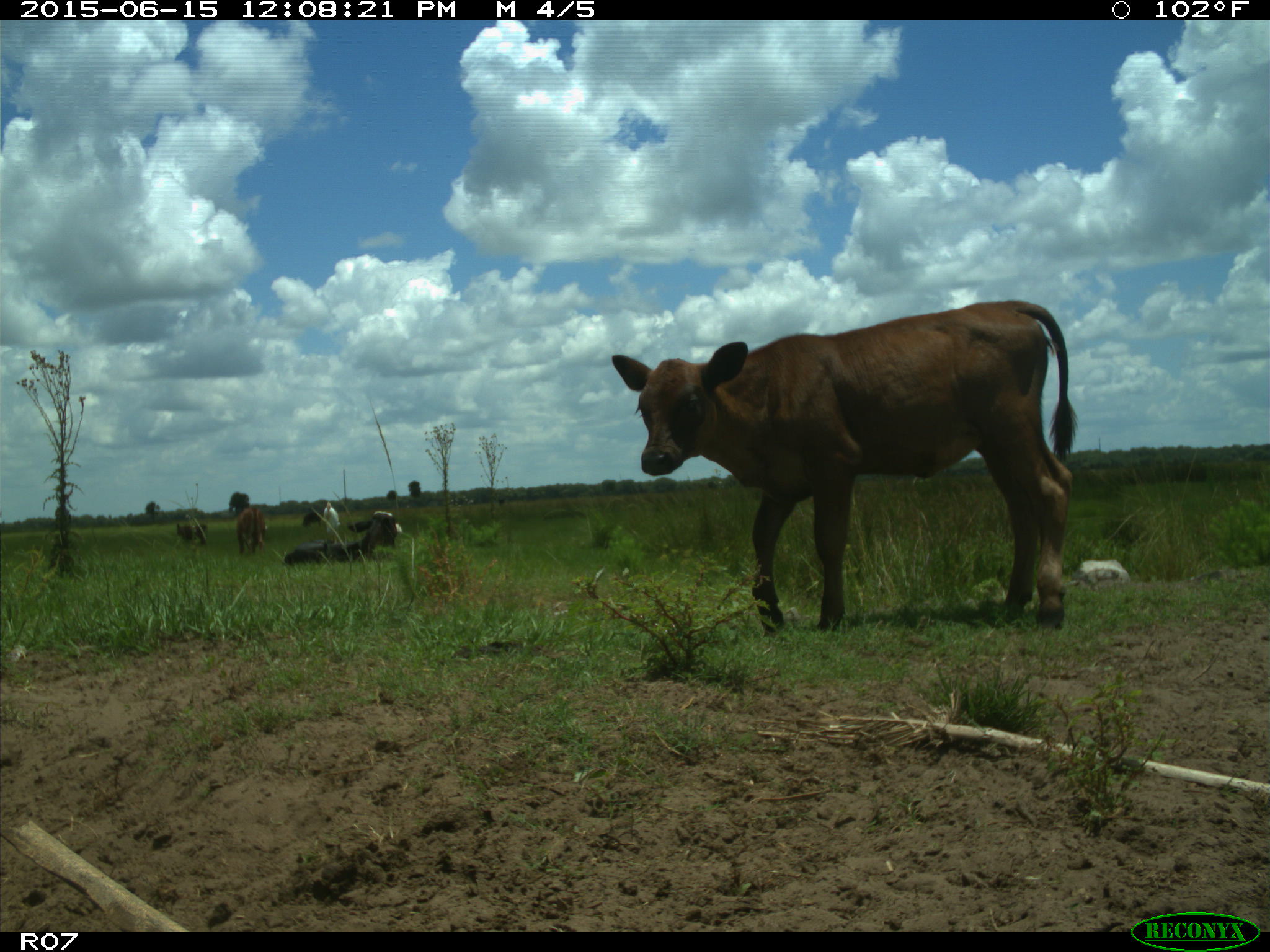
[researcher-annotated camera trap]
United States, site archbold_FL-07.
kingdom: Animalia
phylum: Chordata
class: Mammalia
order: Artiodactyla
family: Bovidae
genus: Bos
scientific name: Bos taurus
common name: domestic cow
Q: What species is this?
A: Bos taurus (domestic cow).